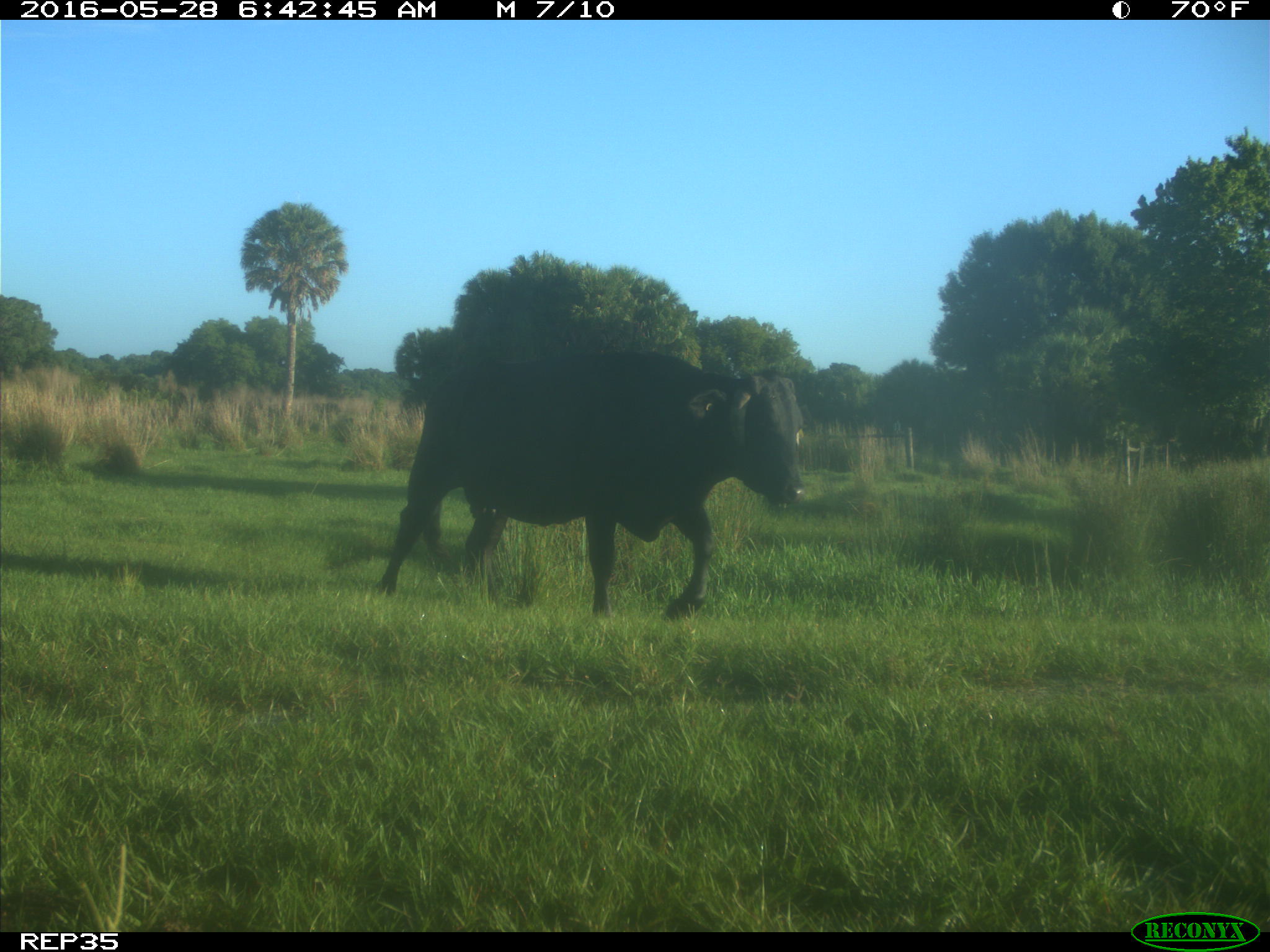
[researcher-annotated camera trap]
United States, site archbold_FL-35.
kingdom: Animalia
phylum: Chordata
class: Mammalia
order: Artiodactyla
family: Bovidae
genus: Bos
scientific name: Bos taurus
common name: domestic cow